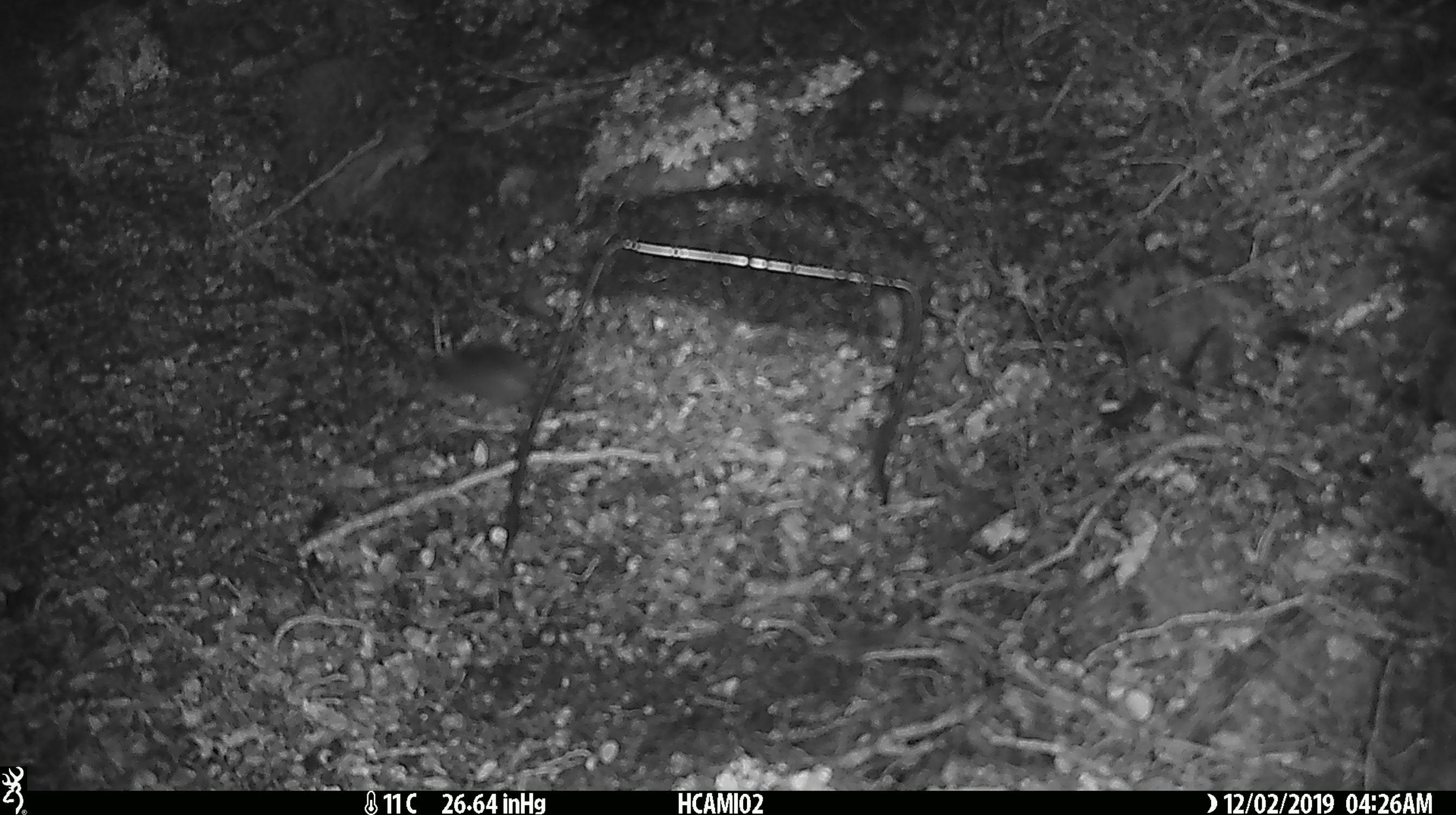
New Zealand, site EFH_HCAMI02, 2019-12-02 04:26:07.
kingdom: Animalia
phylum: Chordata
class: Mammalia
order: Rodentia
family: Muridae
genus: Mus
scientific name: Mus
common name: mouse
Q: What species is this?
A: Mouse (Mus).